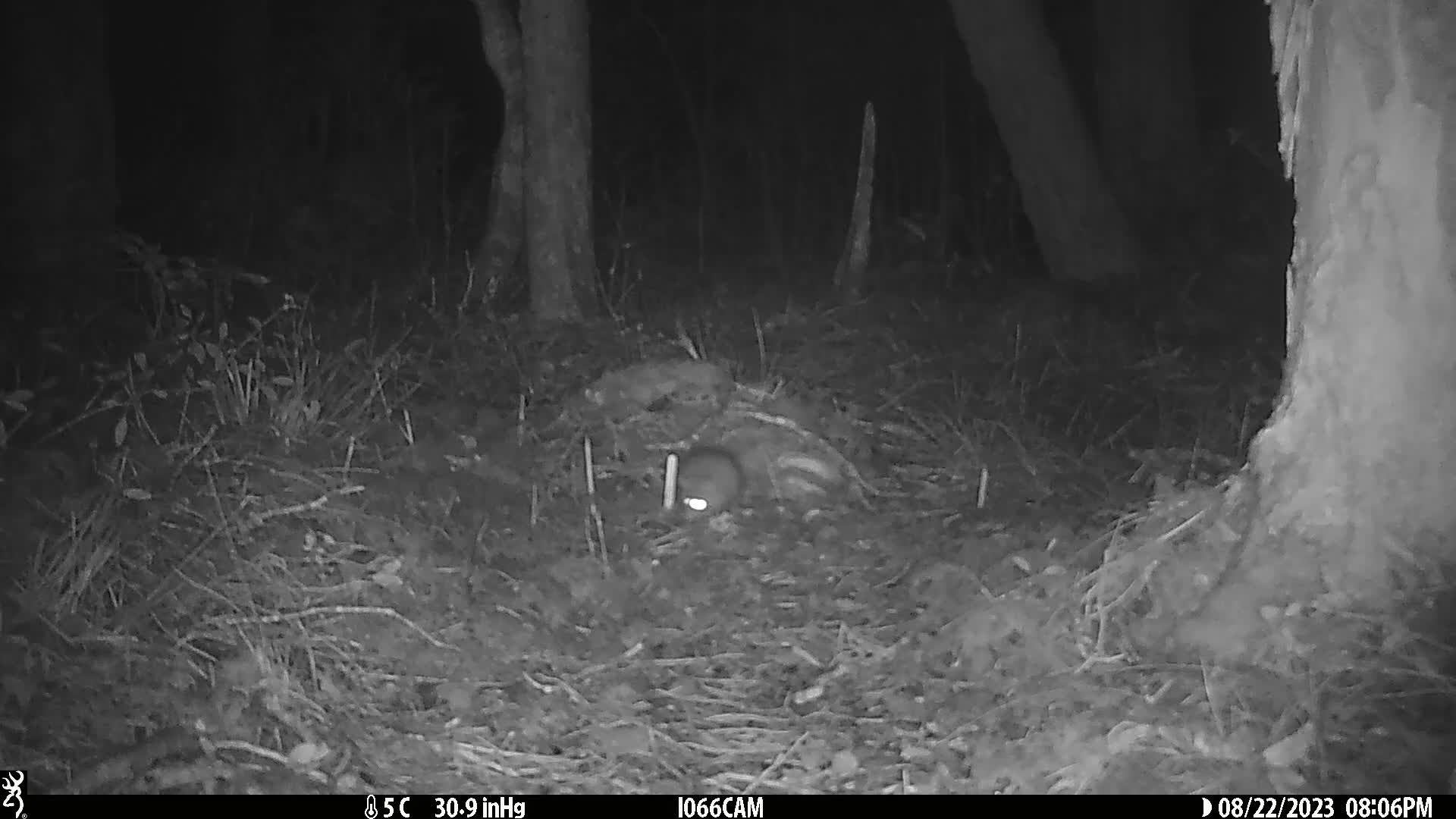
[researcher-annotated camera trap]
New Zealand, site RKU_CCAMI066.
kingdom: Animalia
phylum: Chordata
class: Mammalia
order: Rodentia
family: Muridae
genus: Rattus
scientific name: Rattus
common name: rat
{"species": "rat (Rattus)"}